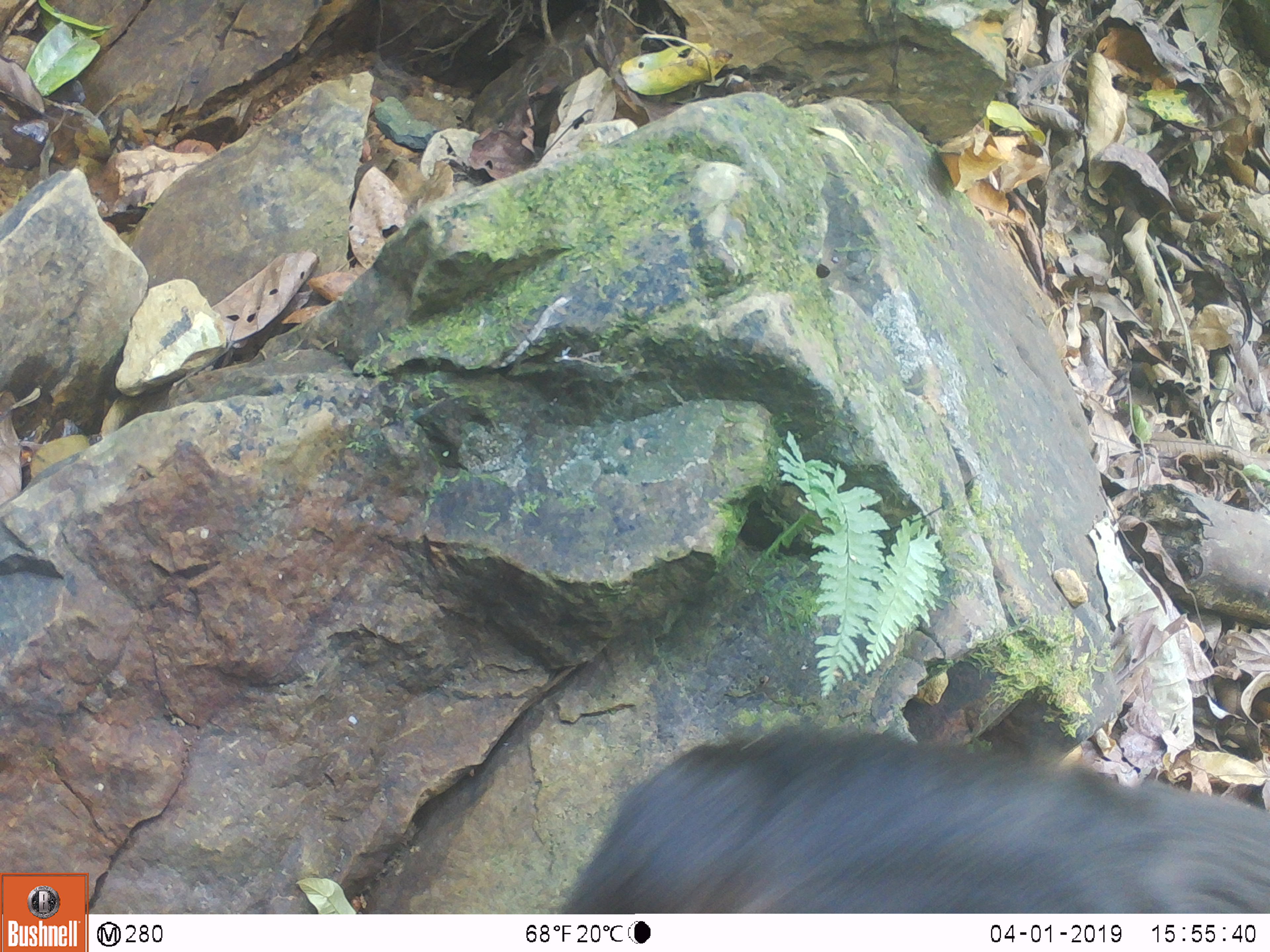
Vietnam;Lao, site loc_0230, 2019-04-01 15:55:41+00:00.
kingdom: Animalia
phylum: Chordata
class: Mammalia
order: Primates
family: Cercopithecidae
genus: Macaca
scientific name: Macaca arctoides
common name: stump-tailed macaque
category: stump tailed macaque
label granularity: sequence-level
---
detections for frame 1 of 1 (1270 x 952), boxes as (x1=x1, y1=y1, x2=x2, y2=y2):
stump tailed macaque: (x1=559, y1=728, x2=1270, y2=912)